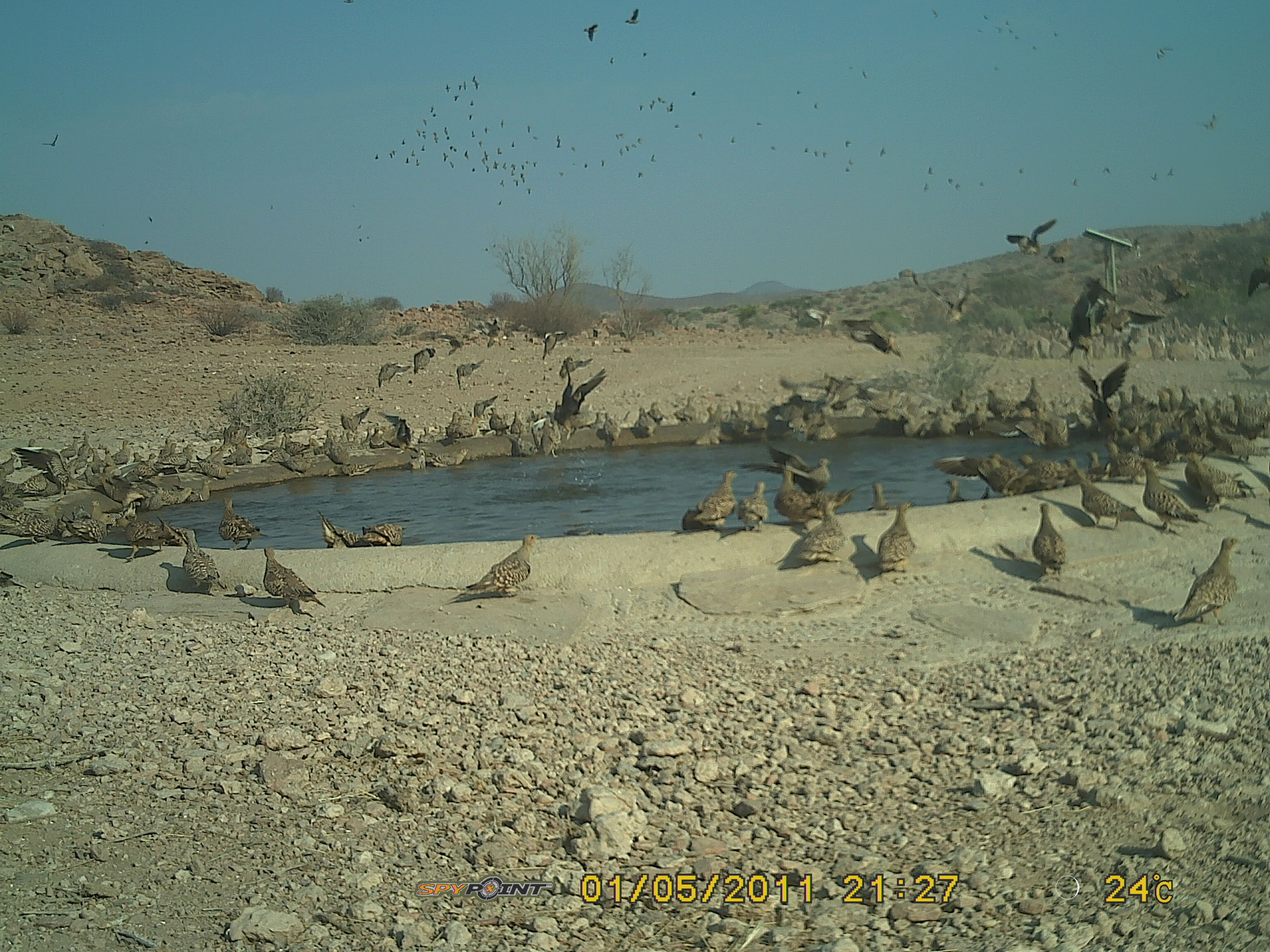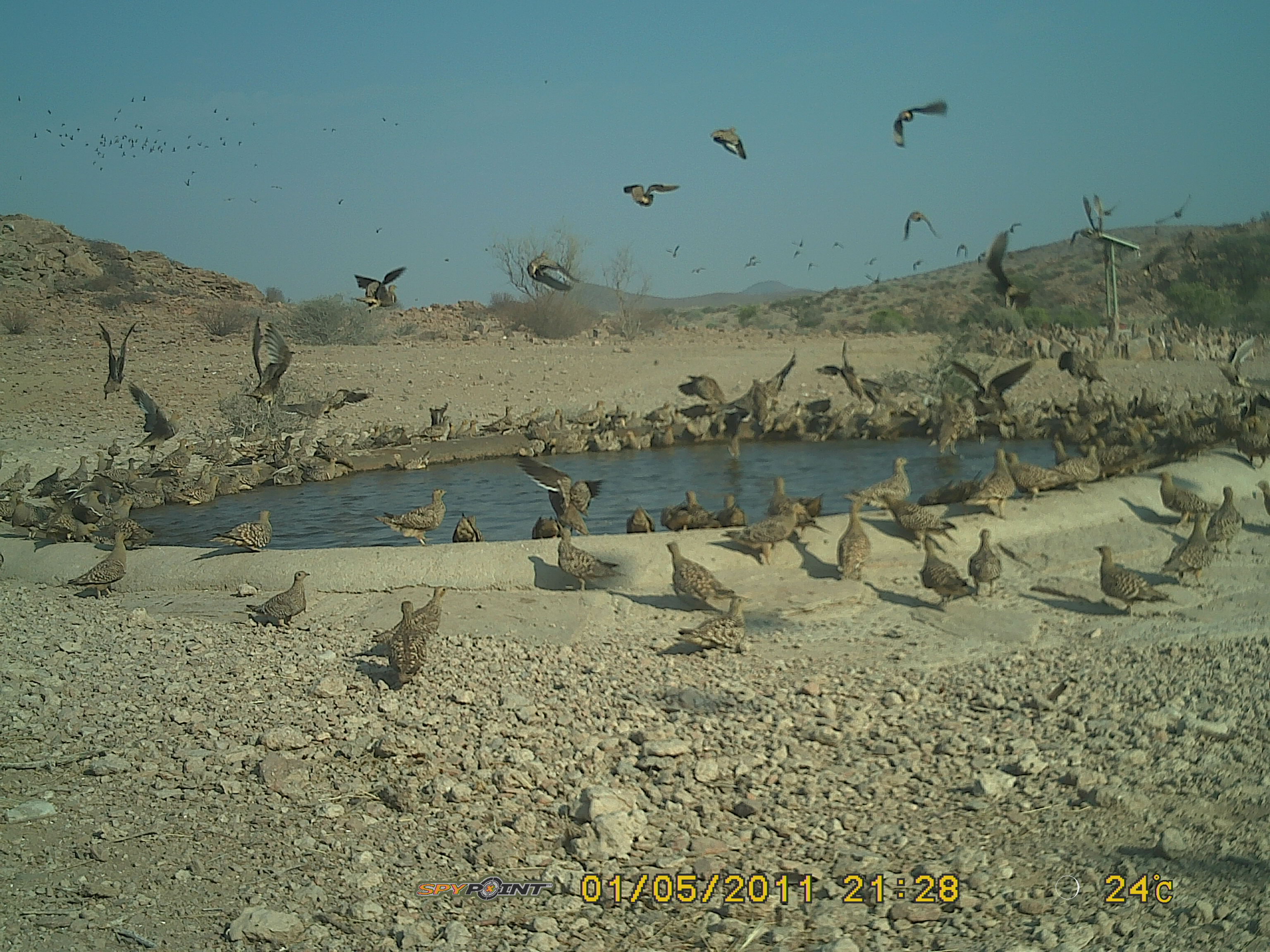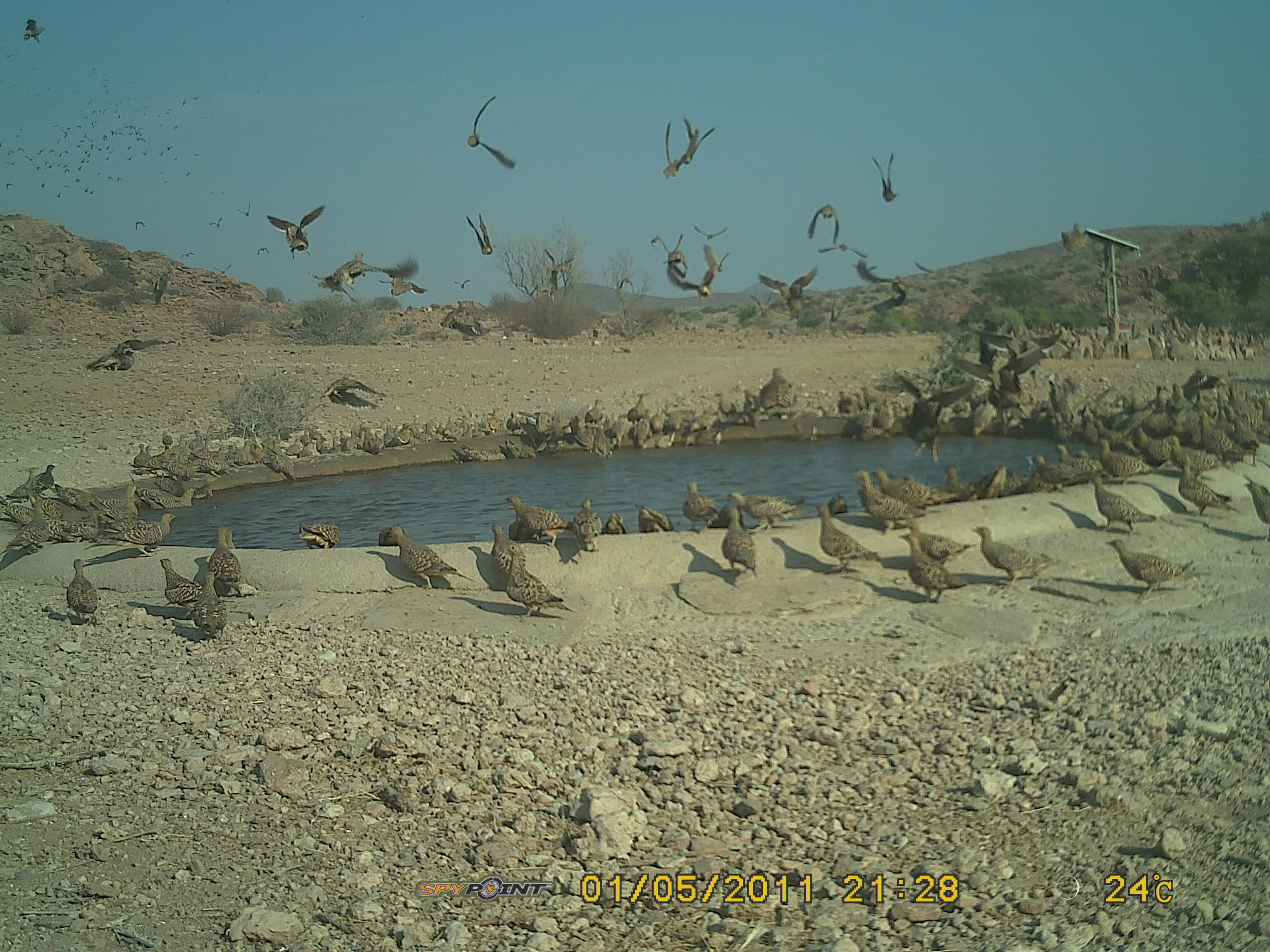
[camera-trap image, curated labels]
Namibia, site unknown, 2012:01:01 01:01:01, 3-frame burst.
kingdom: Animalia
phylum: Chordata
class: Aves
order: Pterocliformes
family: Pteroclidae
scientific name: Pteroclidae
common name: sandgrouse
Pteroclidae (sandgrouse).